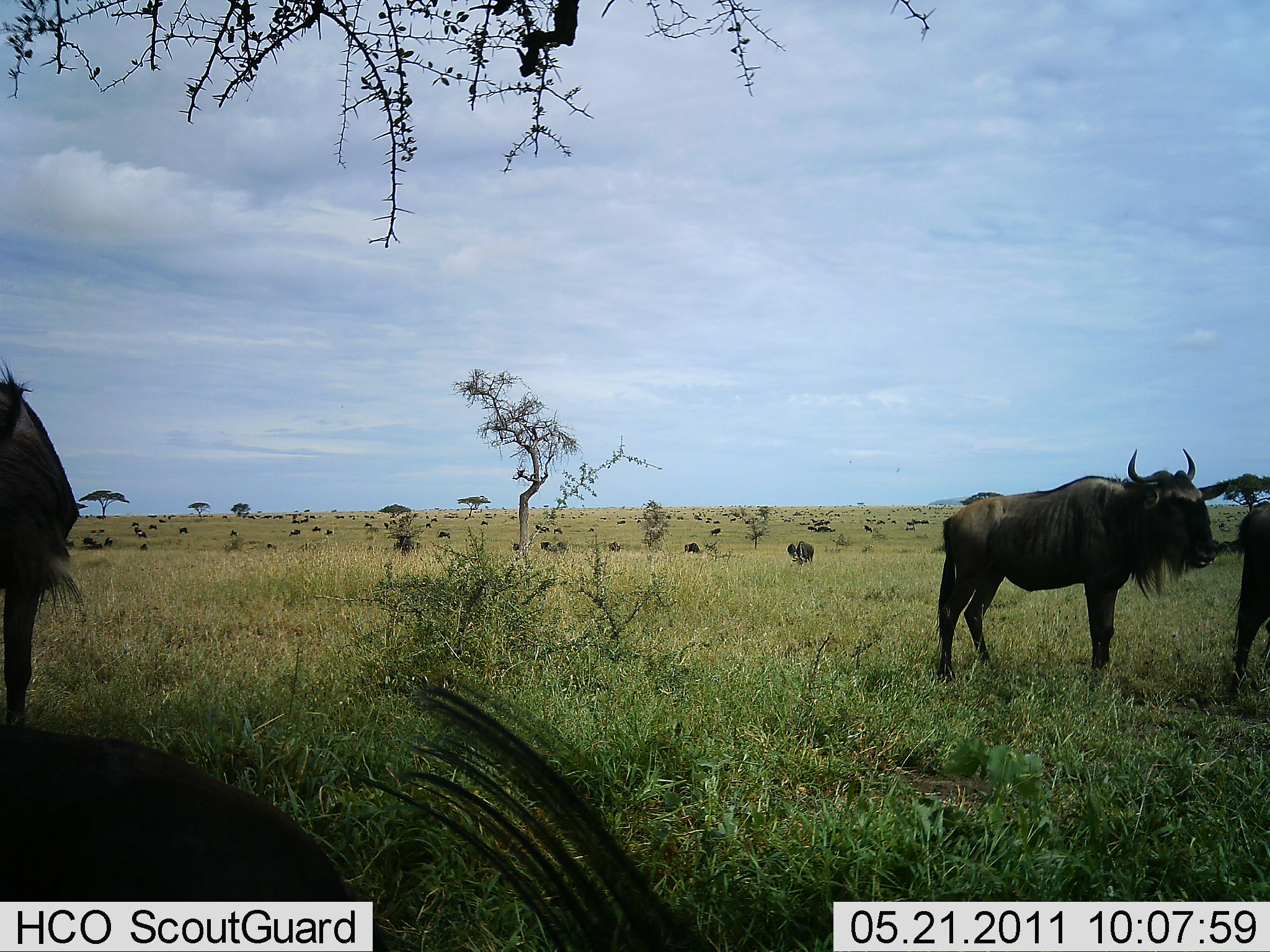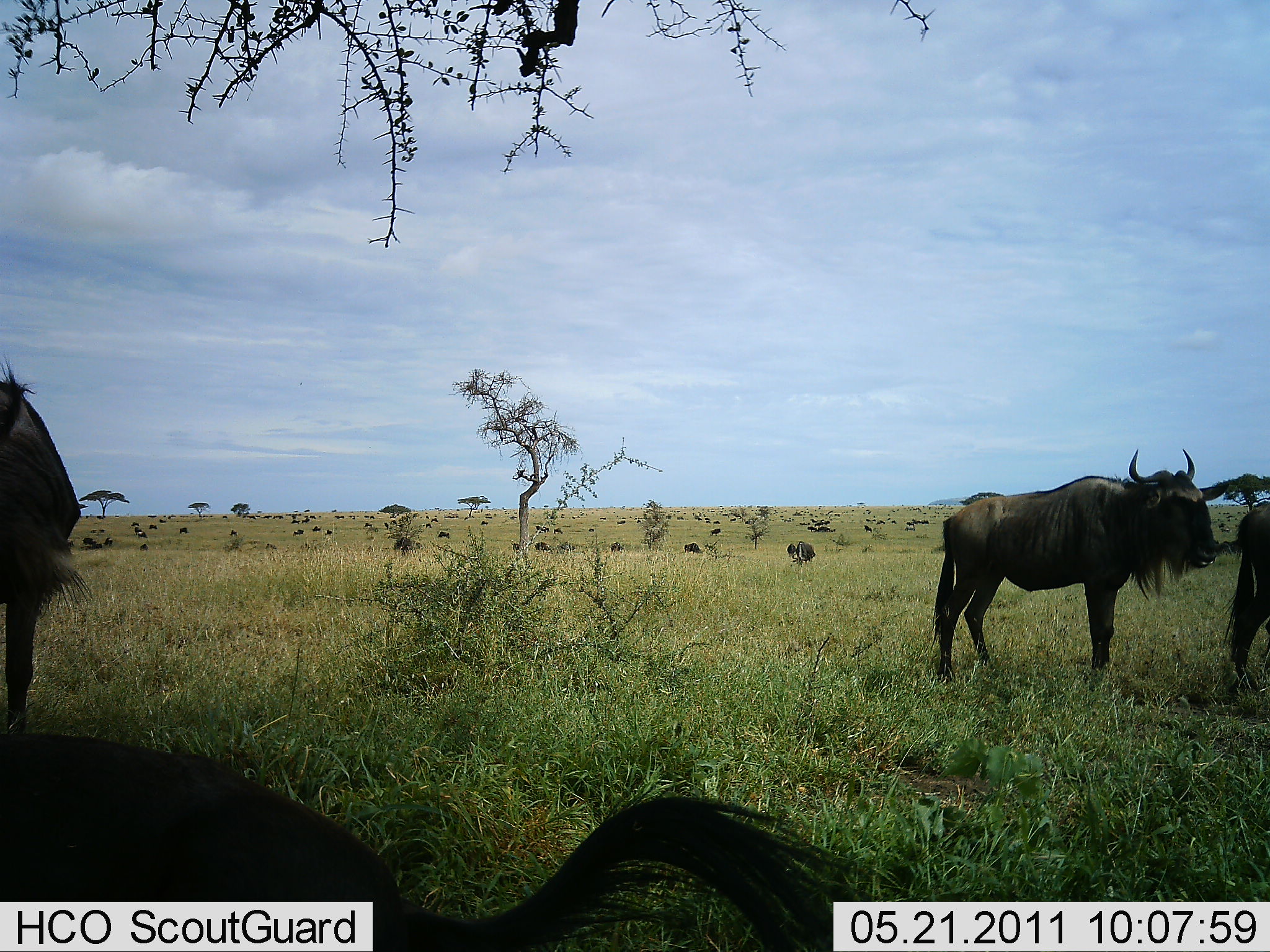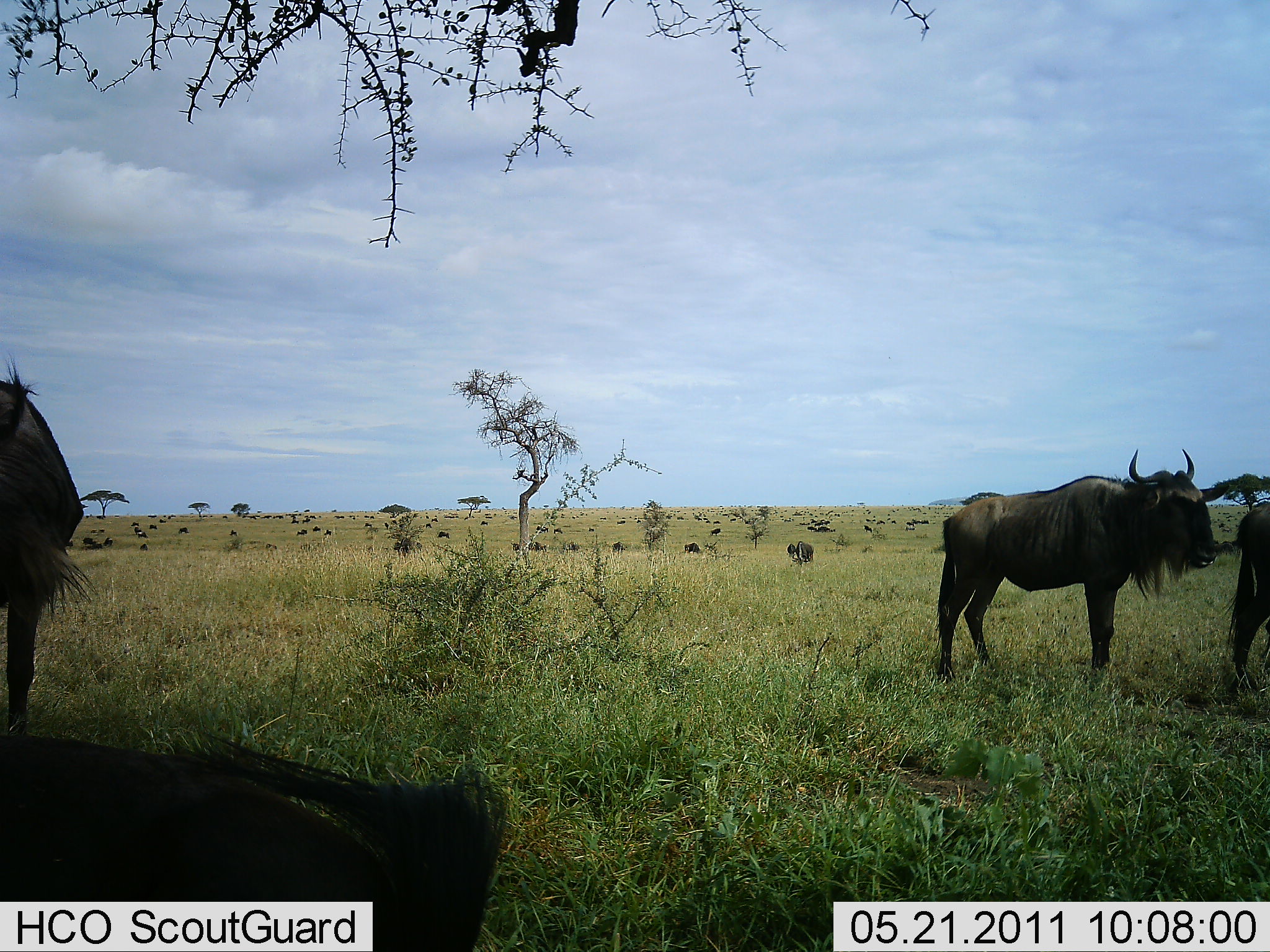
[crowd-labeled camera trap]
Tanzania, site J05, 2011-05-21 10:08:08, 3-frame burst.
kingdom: Animalia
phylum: Chordata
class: Mammalia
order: Artiodactyla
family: Bovidae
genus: Connochaetes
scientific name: Connochaetes taurinus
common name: blue wildebeest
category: wildebeest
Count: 11-50.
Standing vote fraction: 82%.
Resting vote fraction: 45%.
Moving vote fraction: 27%.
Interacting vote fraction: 0%.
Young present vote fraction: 0%.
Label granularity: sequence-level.